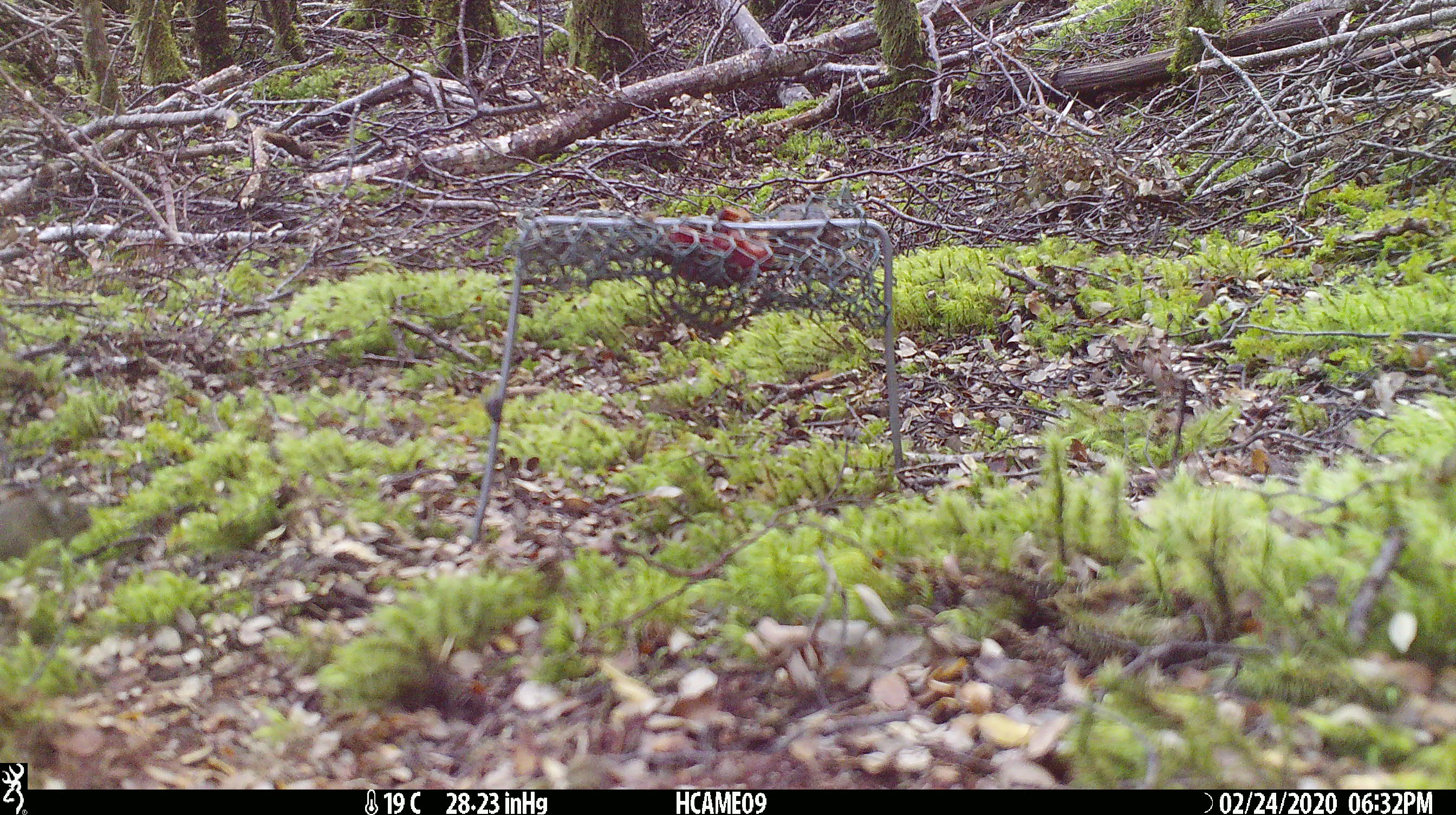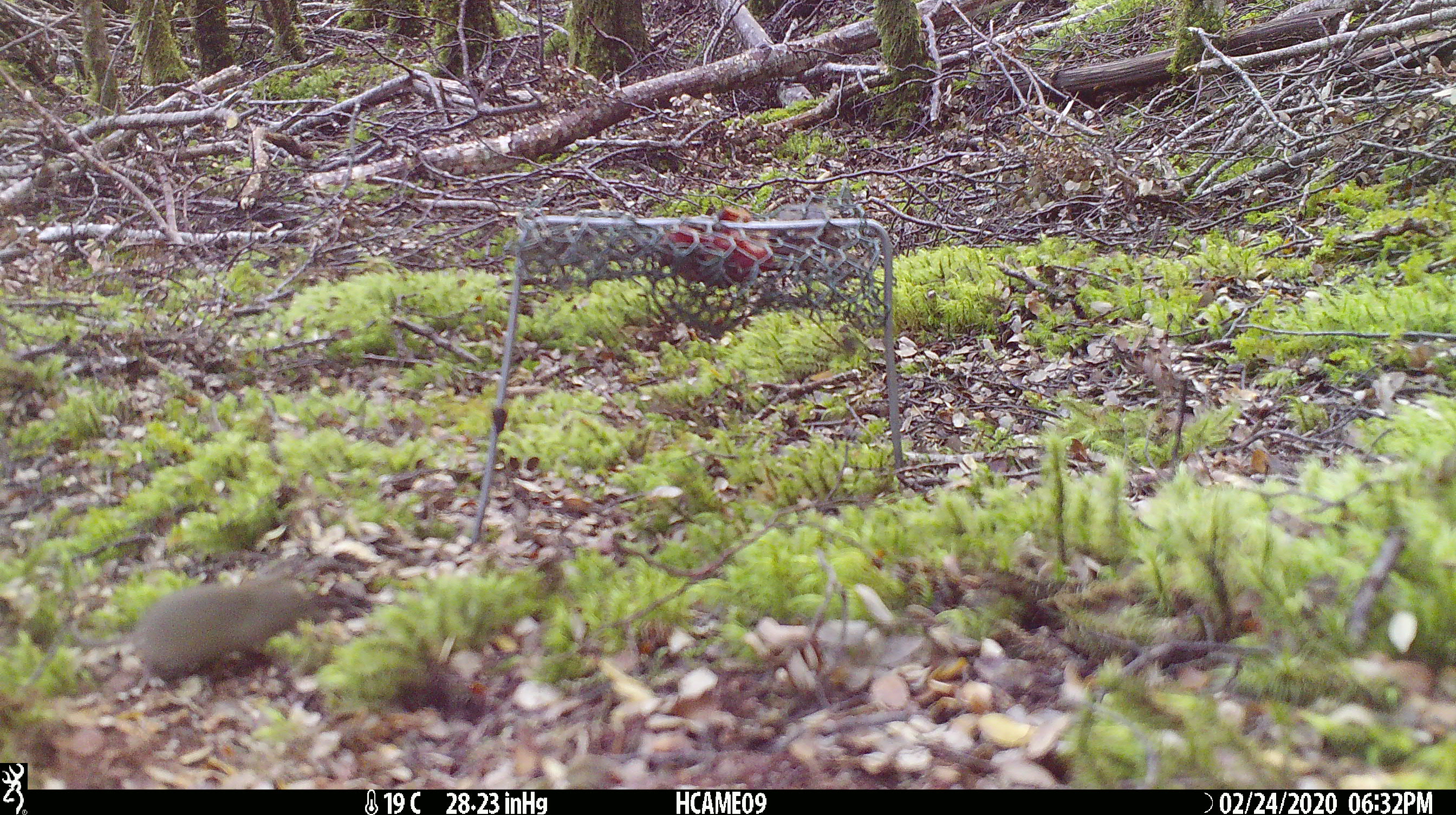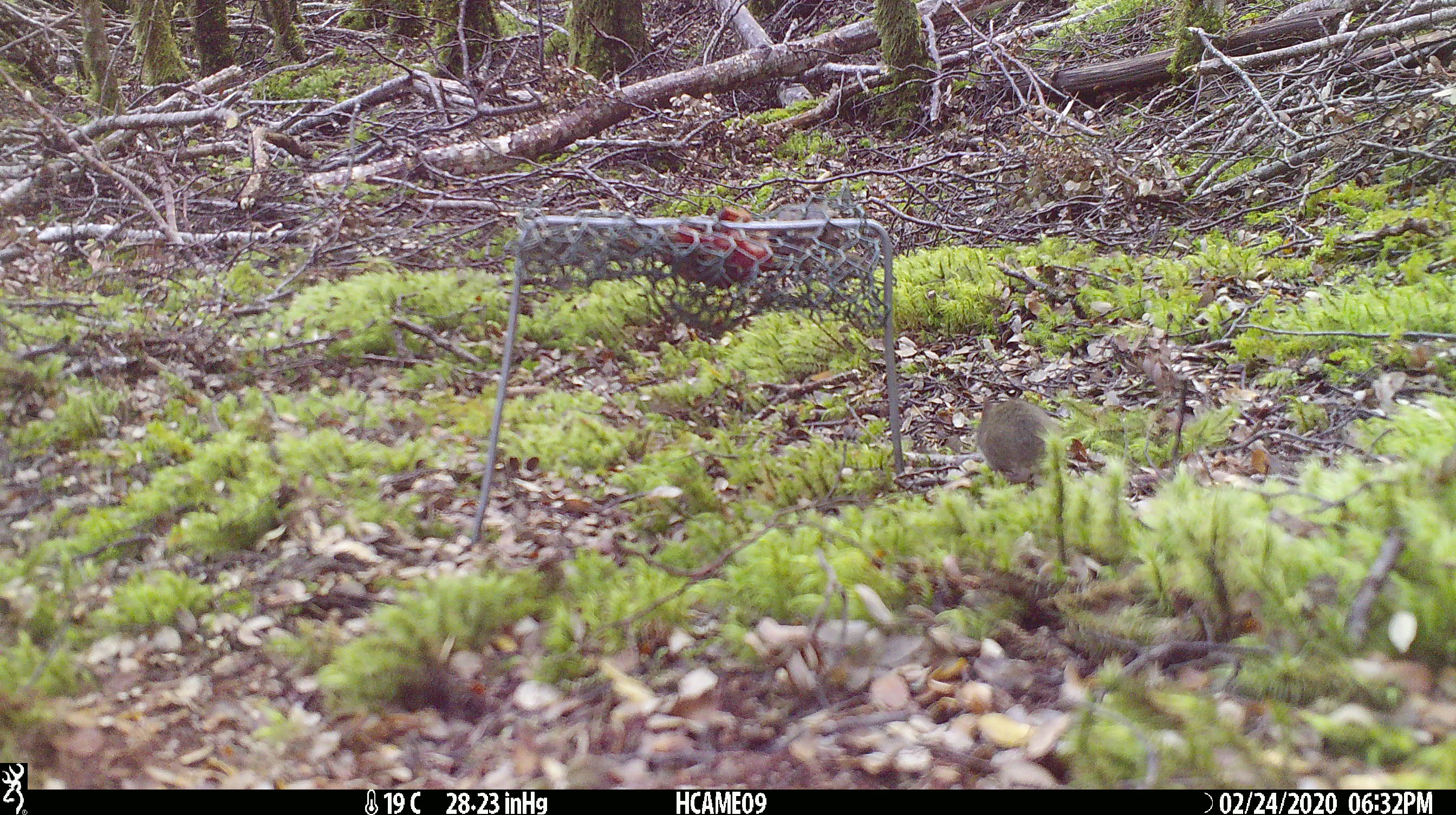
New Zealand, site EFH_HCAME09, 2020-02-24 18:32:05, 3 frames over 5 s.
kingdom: Animalia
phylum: Chordata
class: Mammalia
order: Rodentia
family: Muridae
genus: Mus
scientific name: Mus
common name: mouse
Mouse (Mus).